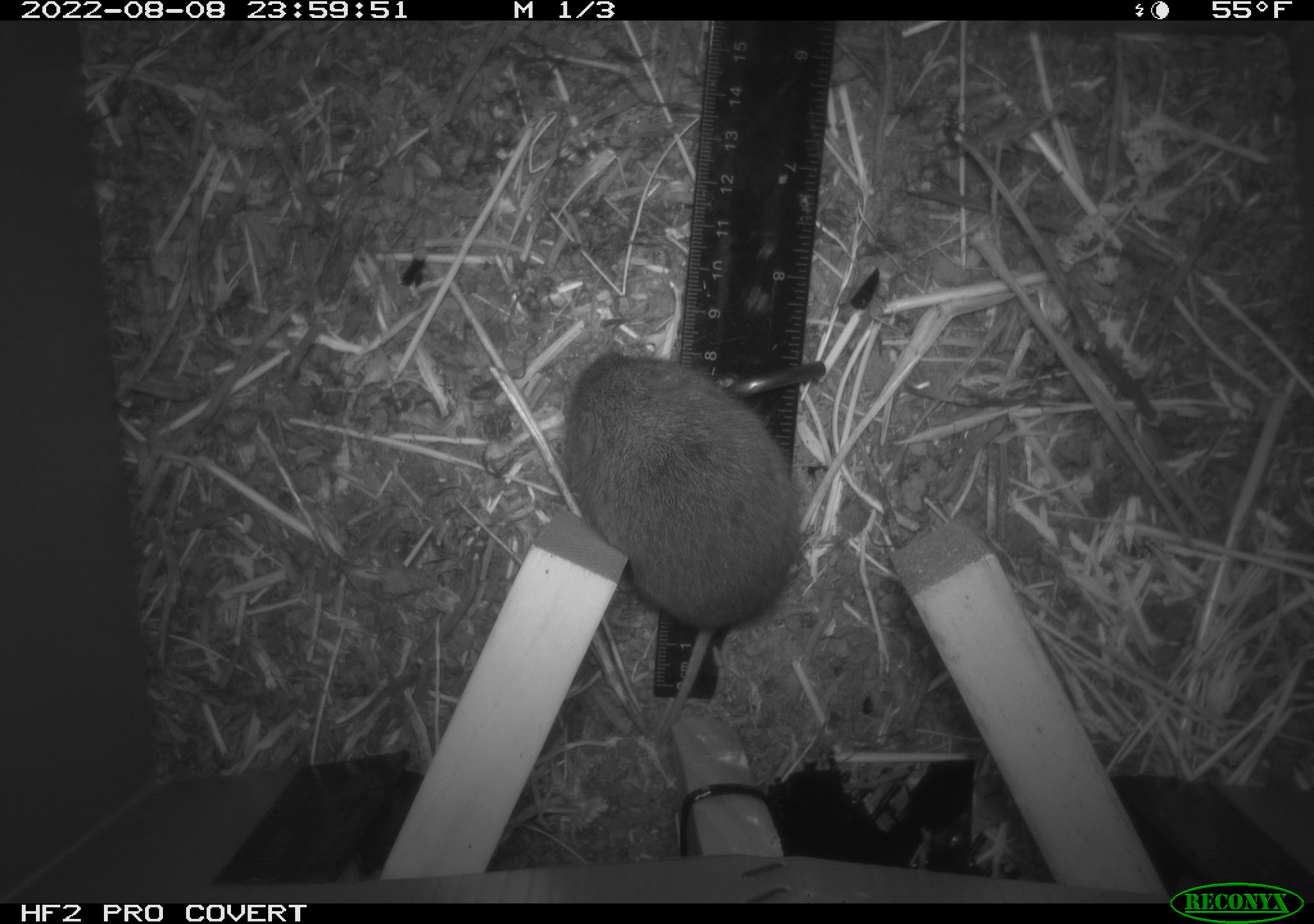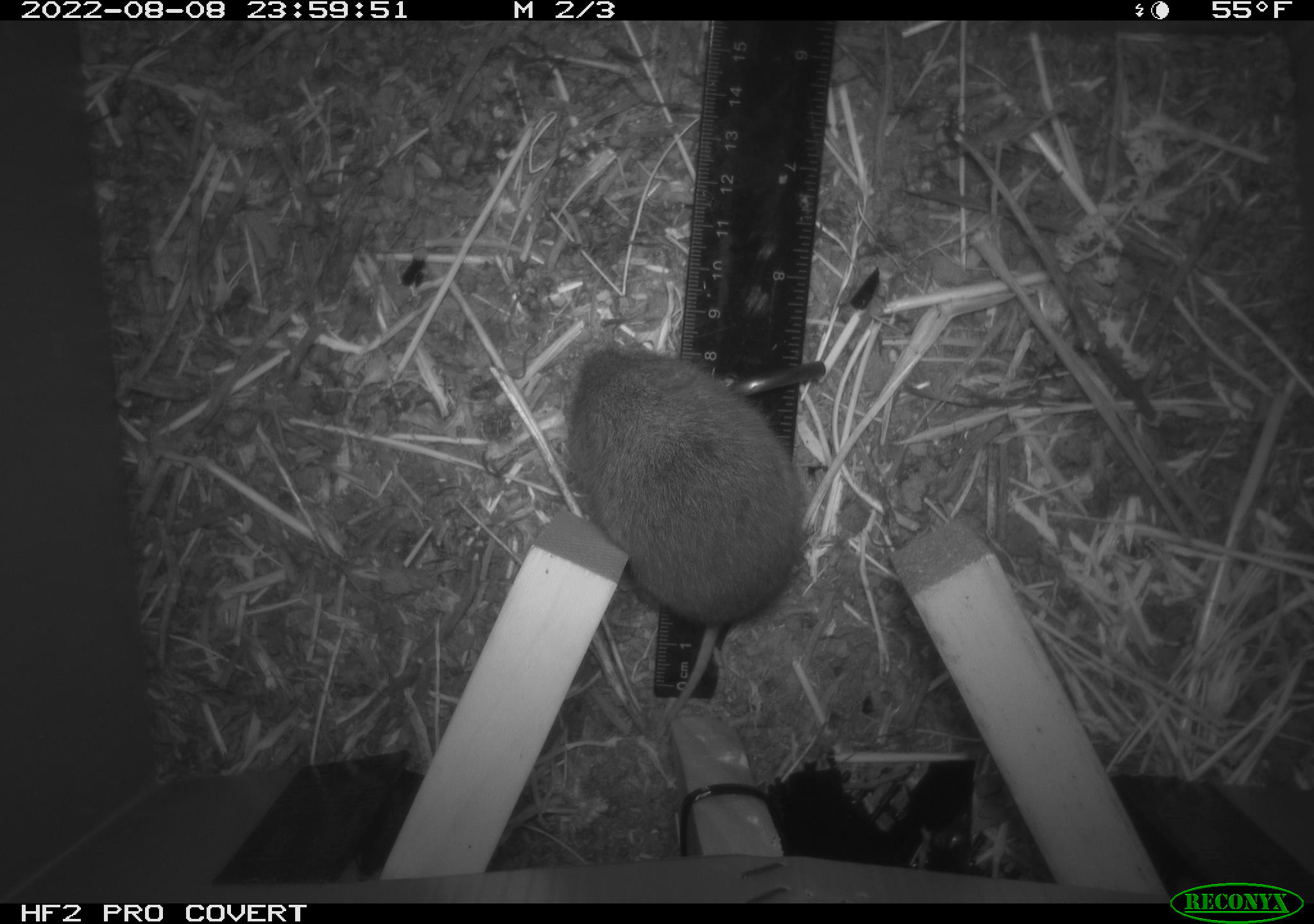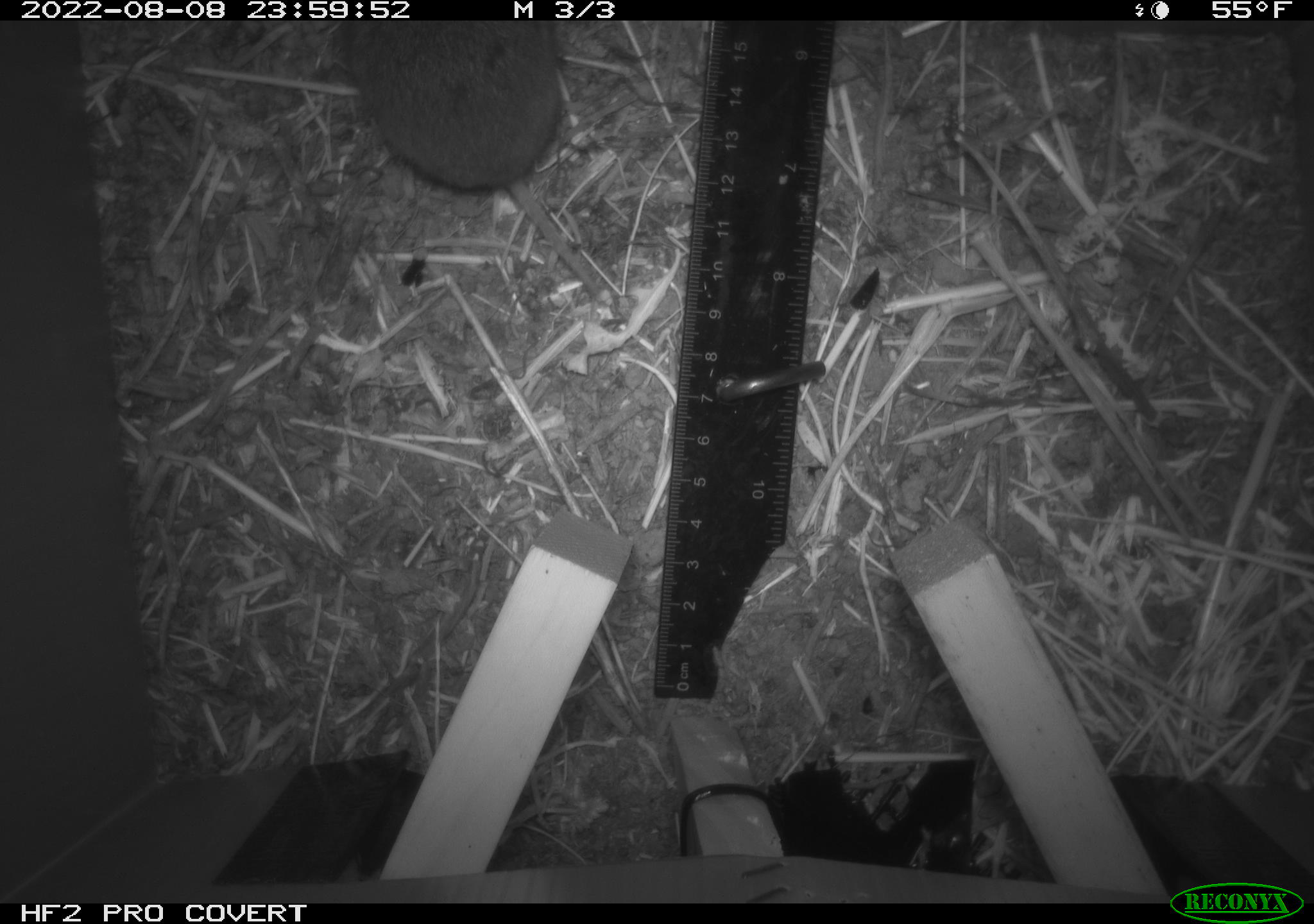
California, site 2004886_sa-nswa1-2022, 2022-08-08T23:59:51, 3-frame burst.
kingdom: Animalia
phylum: Chordata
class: Mammalia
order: Rodentia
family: Cricetidae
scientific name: Cricetidae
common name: hamsters, voles, lemmings, and allies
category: cricetidae family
Cricetidae family (hamsters, voles, lemmings, and allies) (Cricetidae).